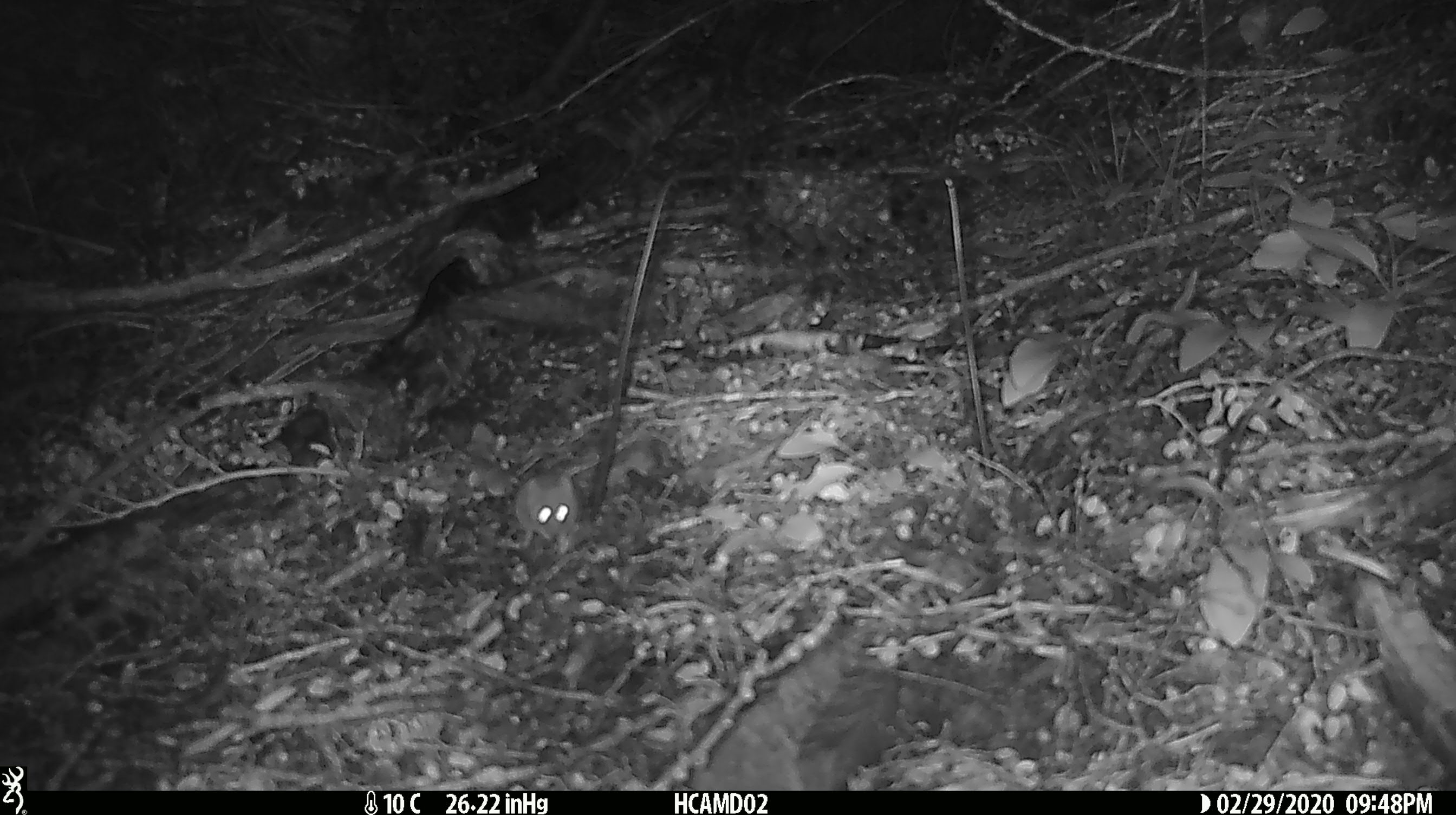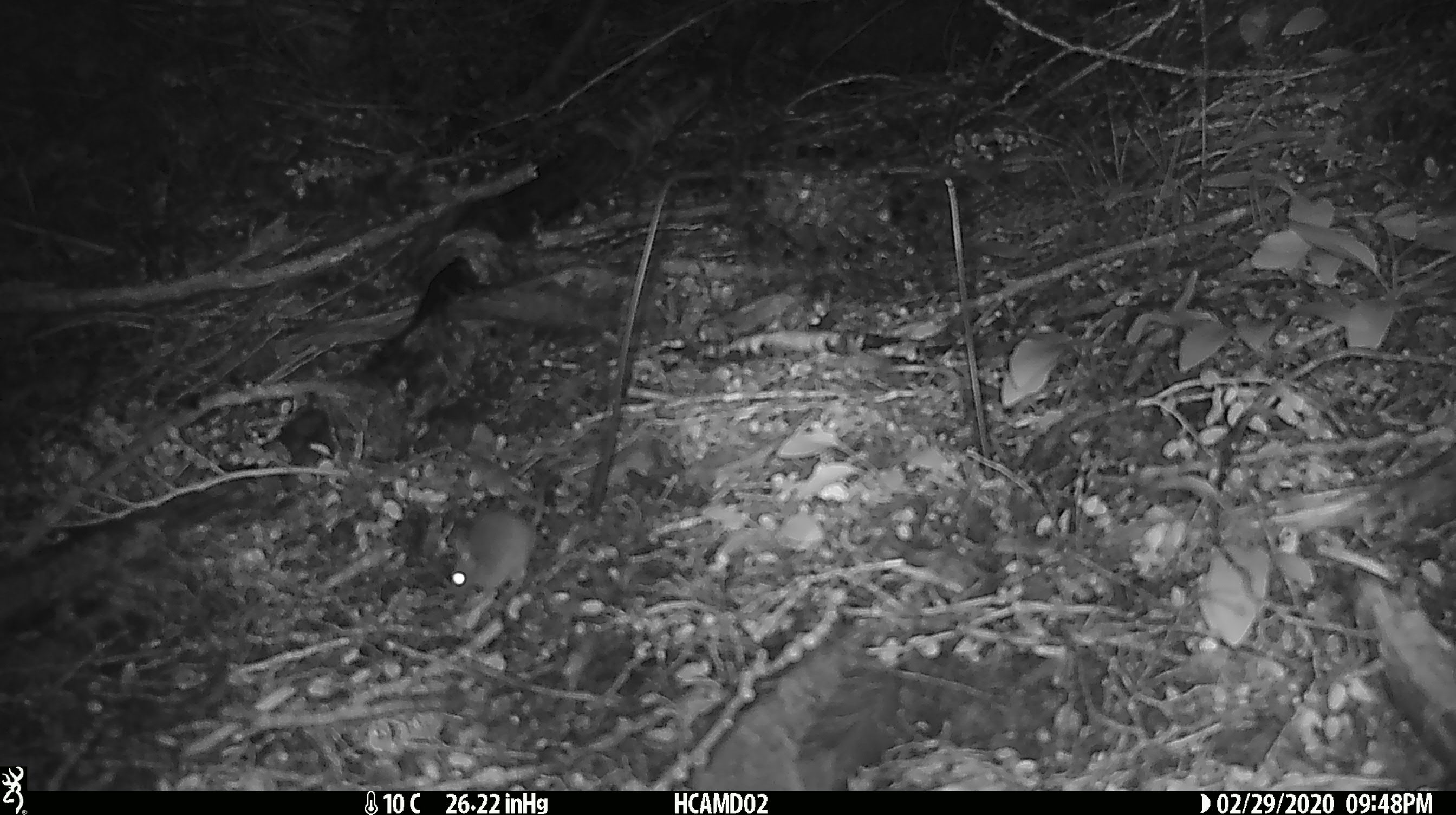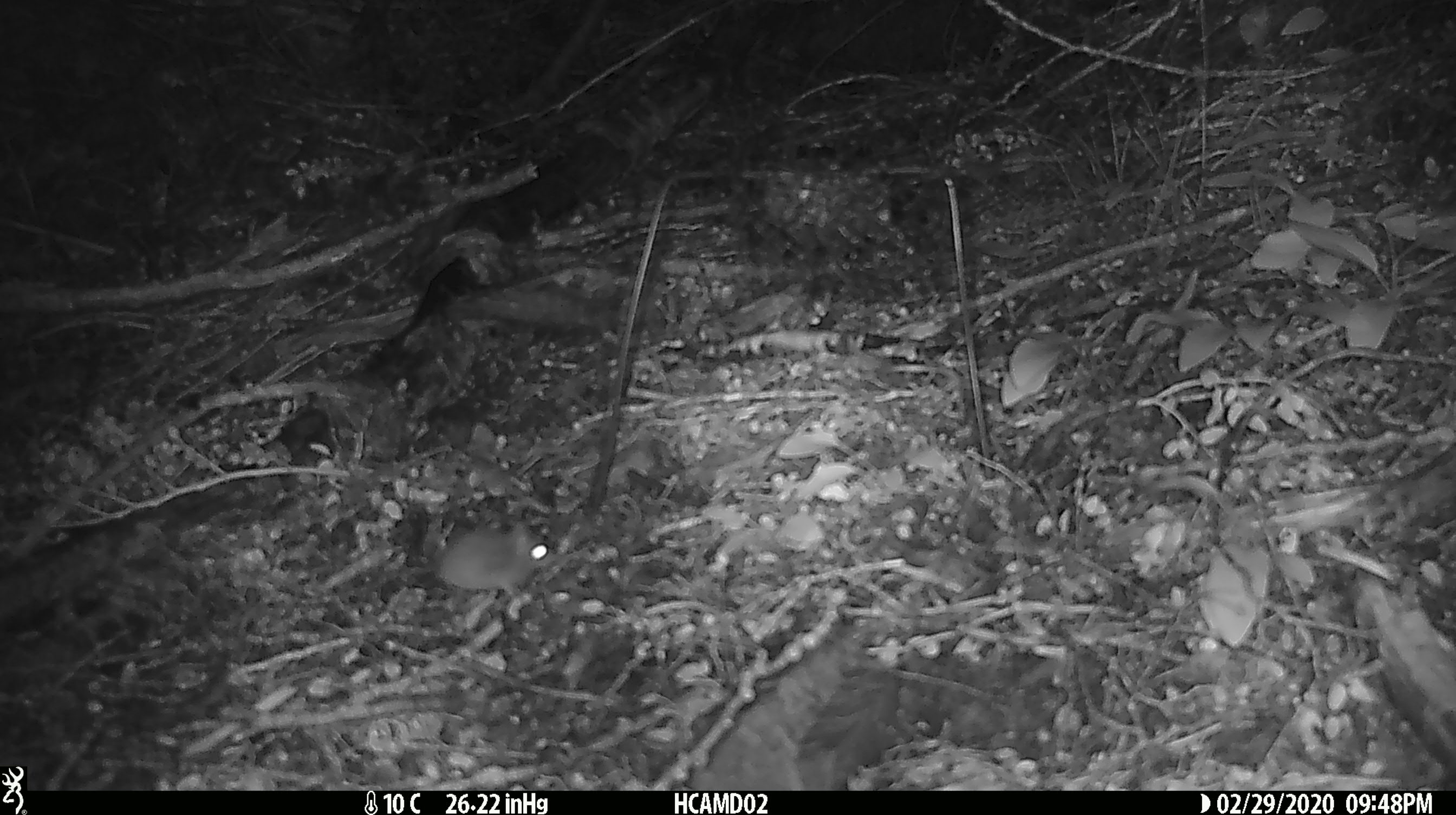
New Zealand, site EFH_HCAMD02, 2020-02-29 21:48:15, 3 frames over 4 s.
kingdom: Animalia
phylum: Chordata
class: Mammalia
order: Rodentia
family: Muridae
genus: Mus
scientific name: Mus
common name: mouse